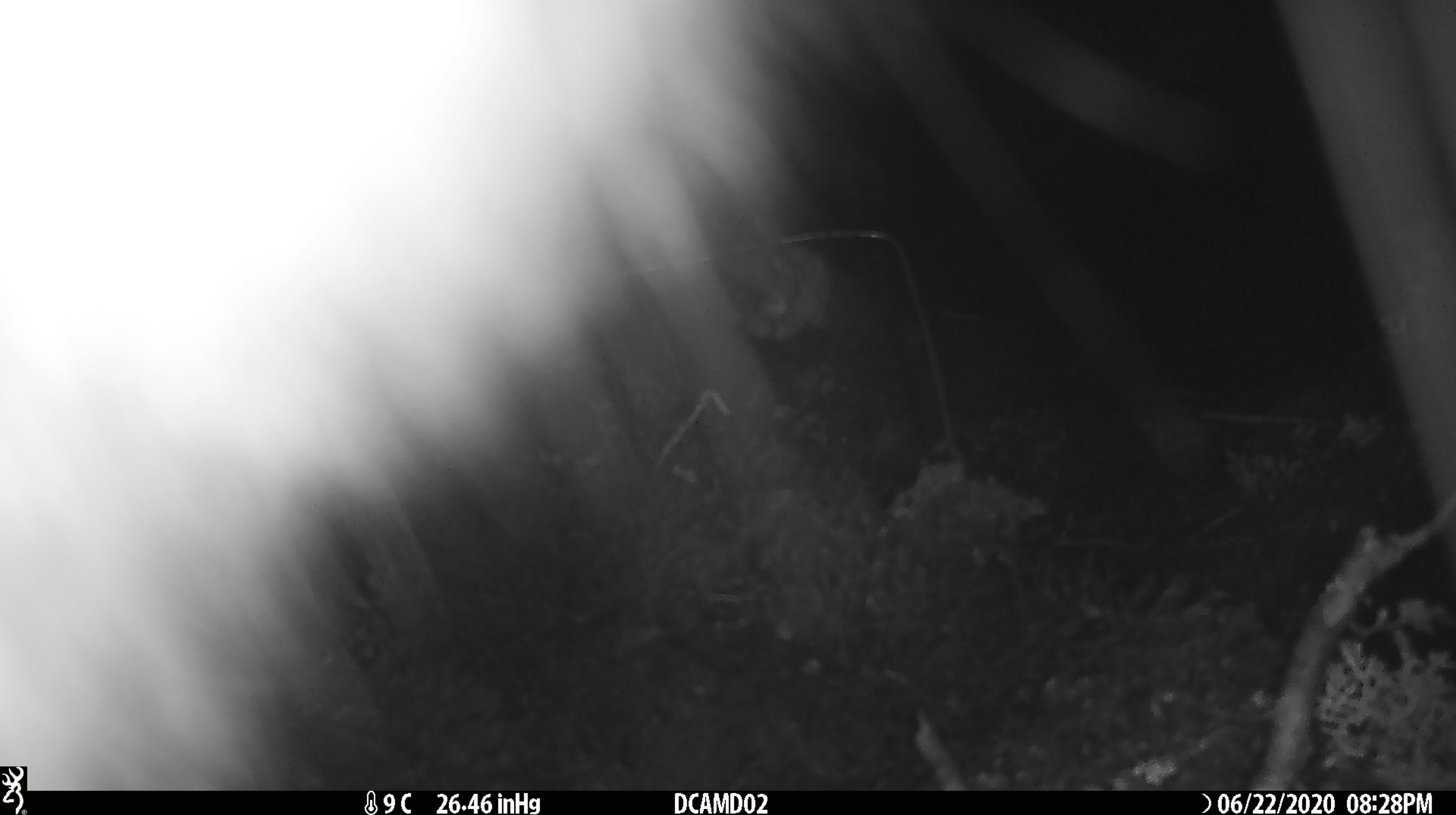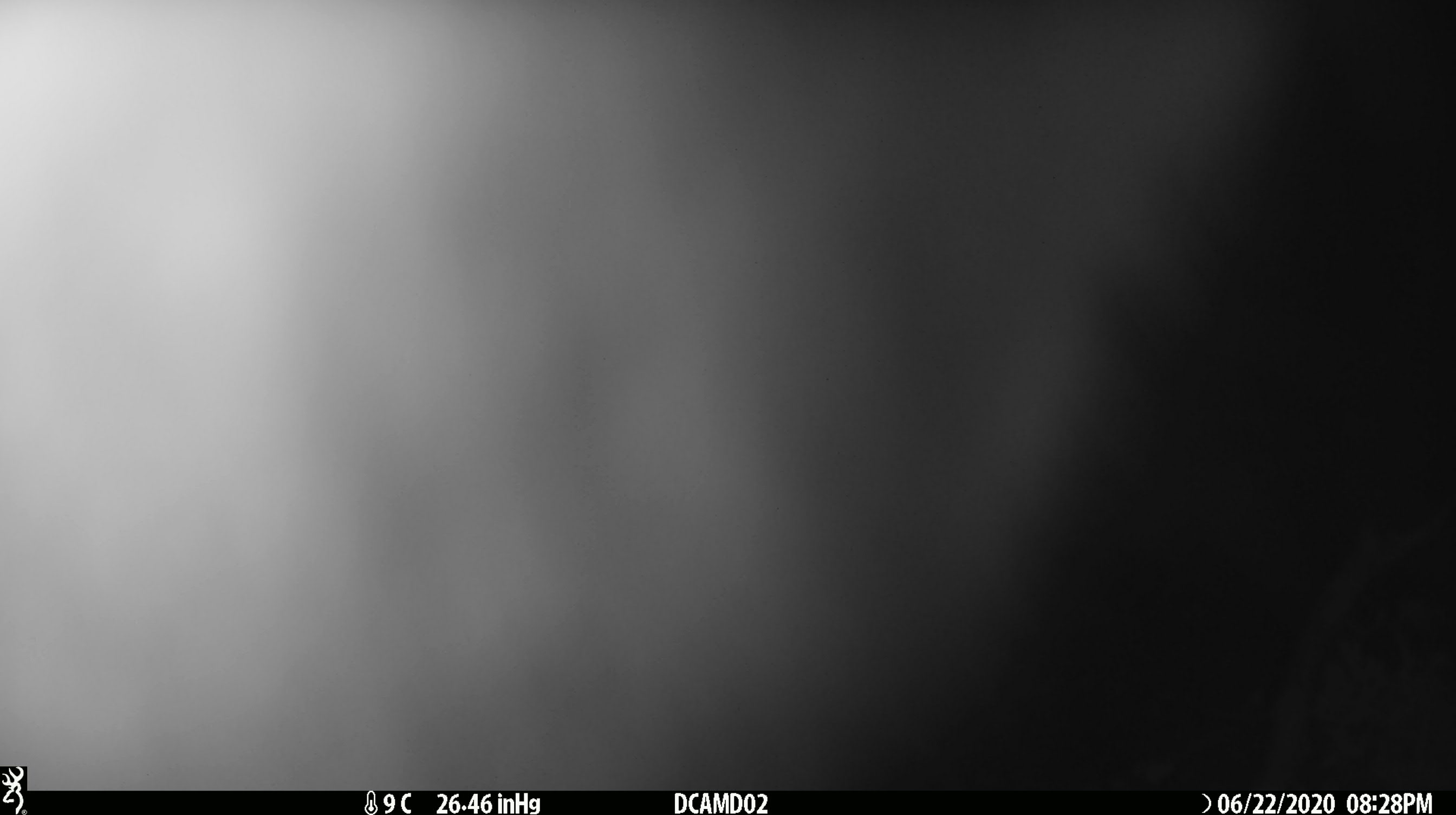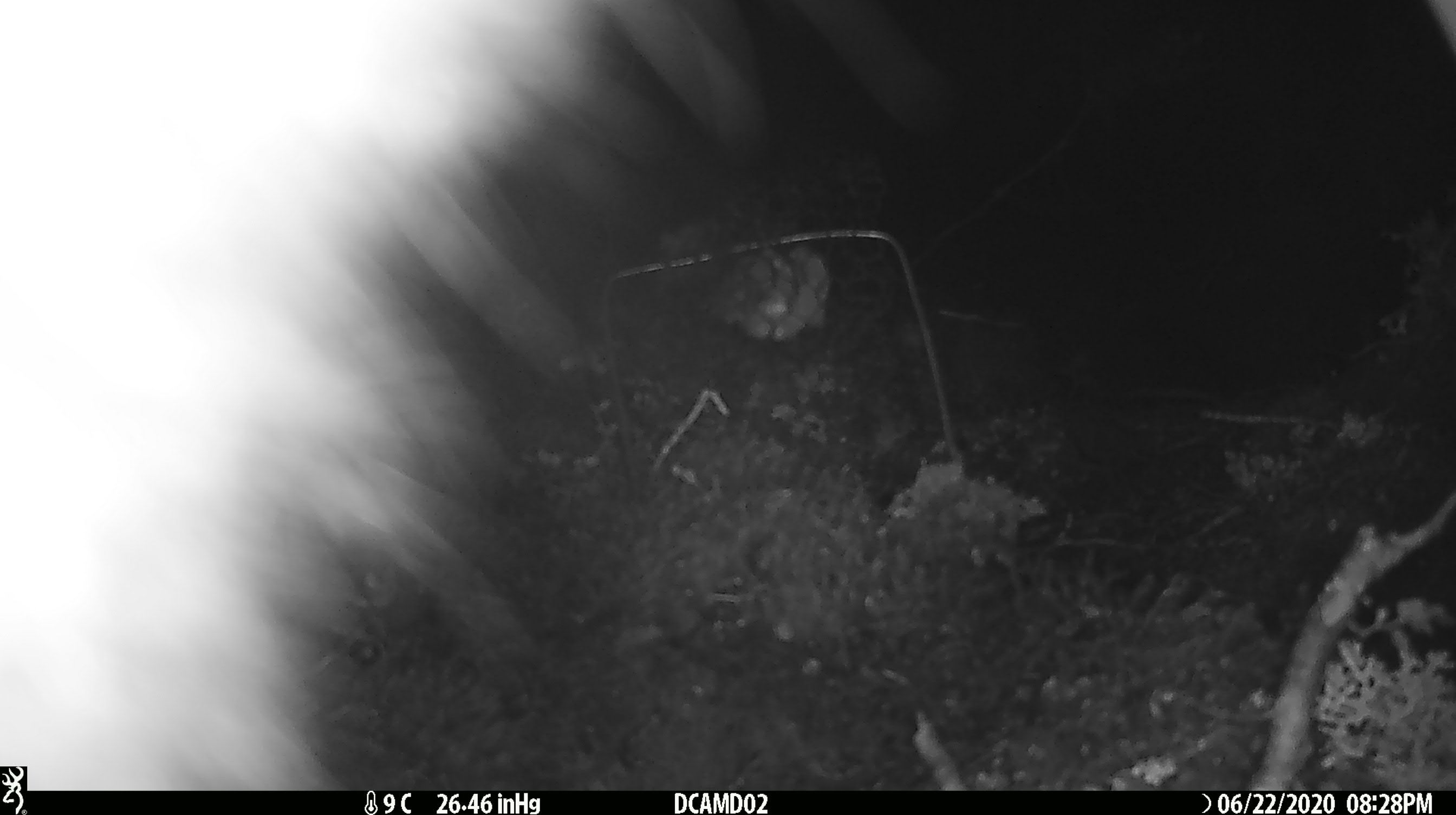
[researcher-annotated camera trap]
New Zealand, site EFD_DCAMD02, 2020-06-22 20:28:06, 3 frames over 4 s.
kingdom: Animalia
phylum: Chordata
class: Mammalia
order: Diprotodontia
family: Phalangeridae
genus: Trichosurus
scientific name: Trichosurus vulpecula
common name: common brushtail possum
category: possum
Possum (common brushtail possum) (Trichosurus vulpecula).